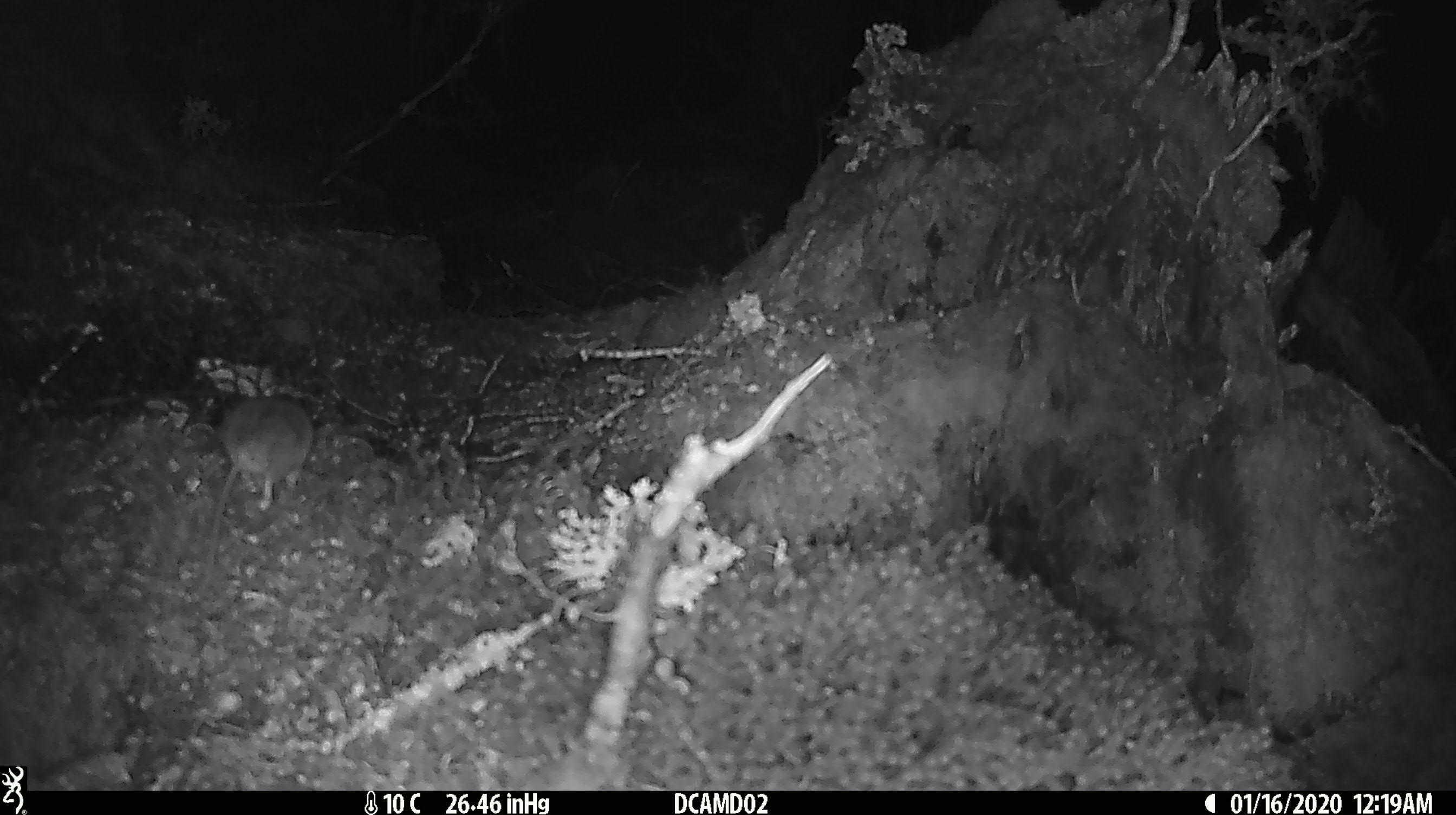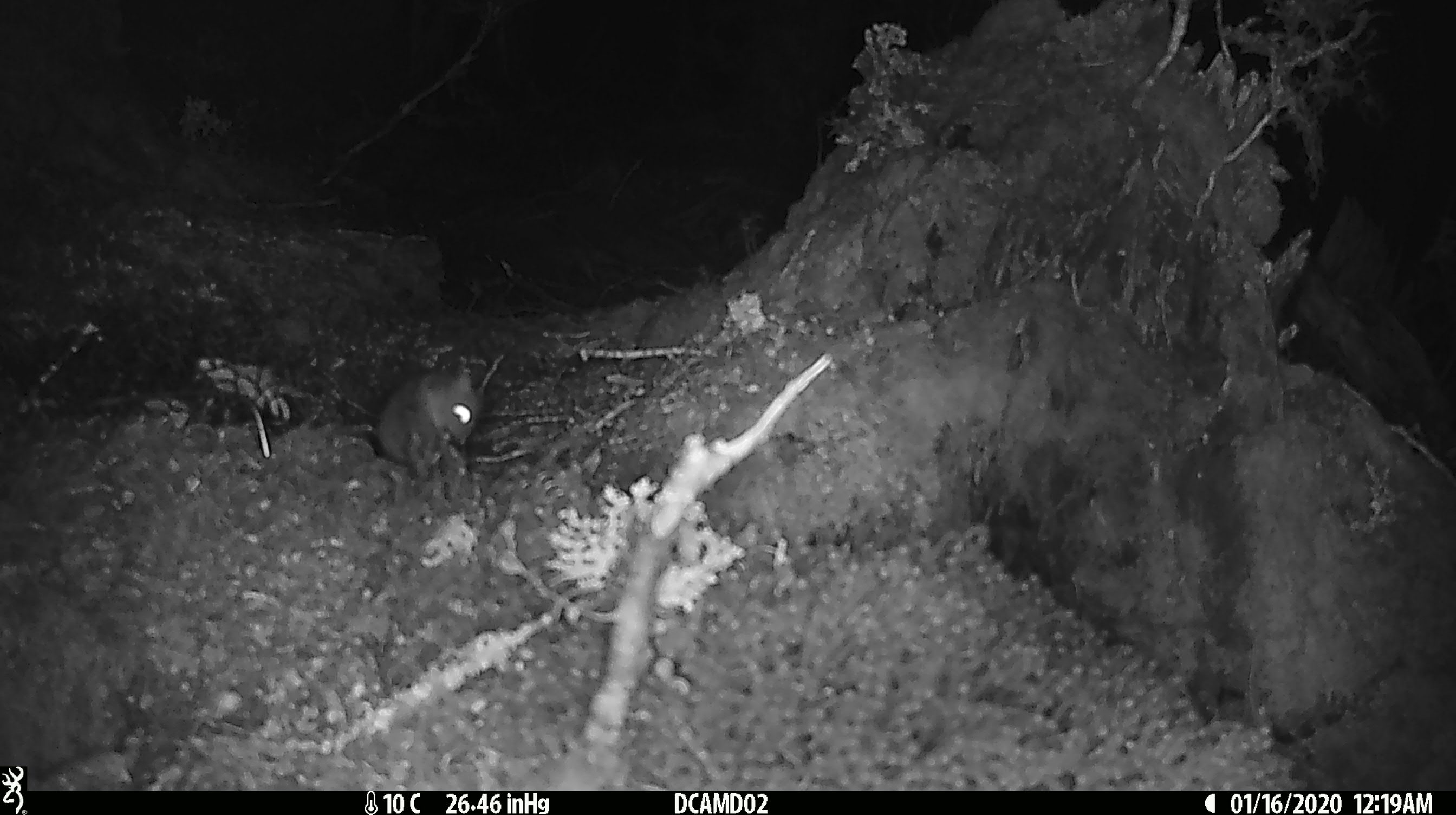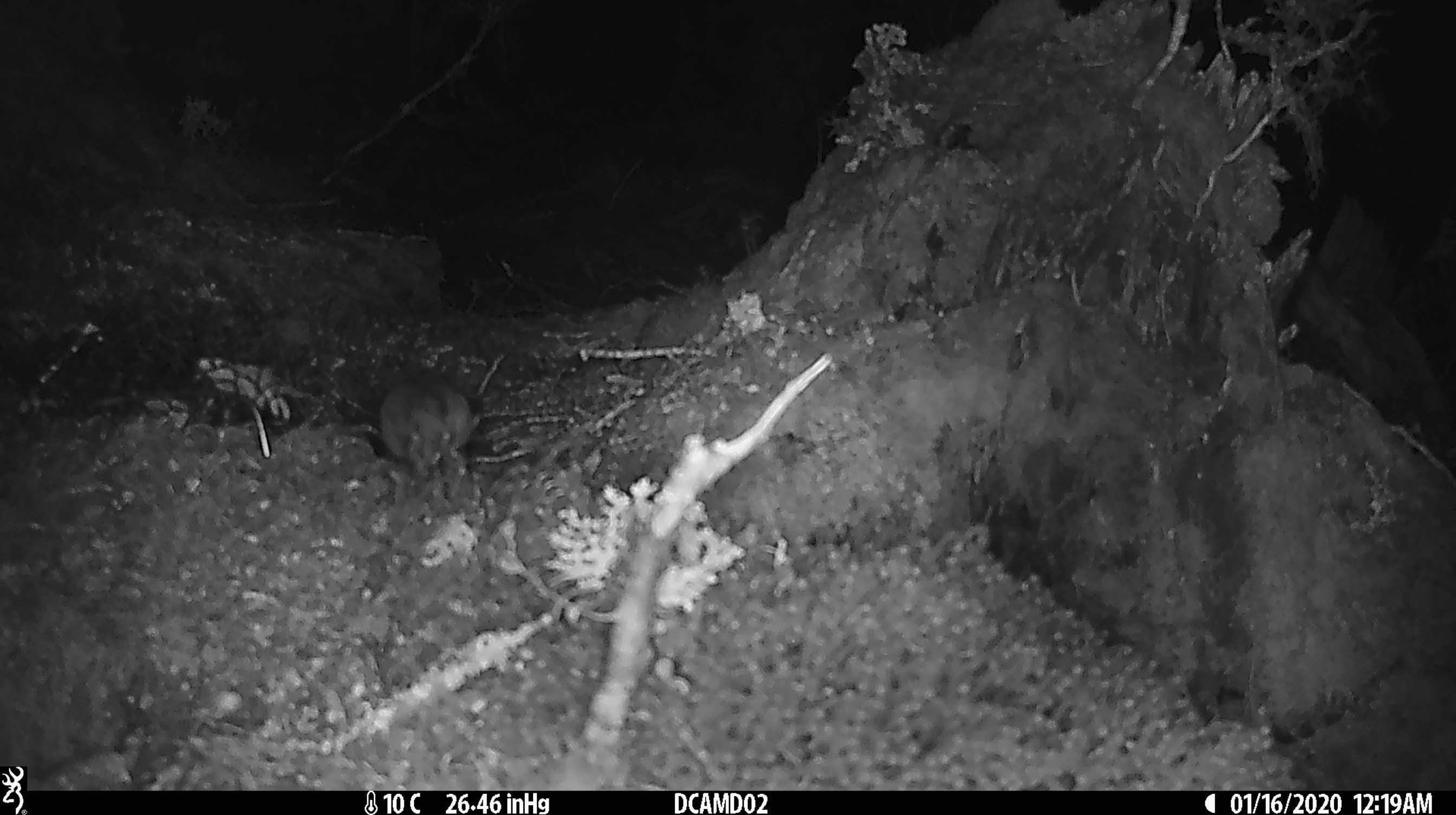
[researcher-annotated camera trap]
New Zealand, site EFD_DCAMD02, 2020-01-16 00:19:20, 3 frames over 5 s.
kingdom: Animalia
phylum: Chordata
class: Mammalia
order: Rodentia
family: Muridae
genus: Mus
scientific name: Mus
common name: mouse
Mouse (Mus).